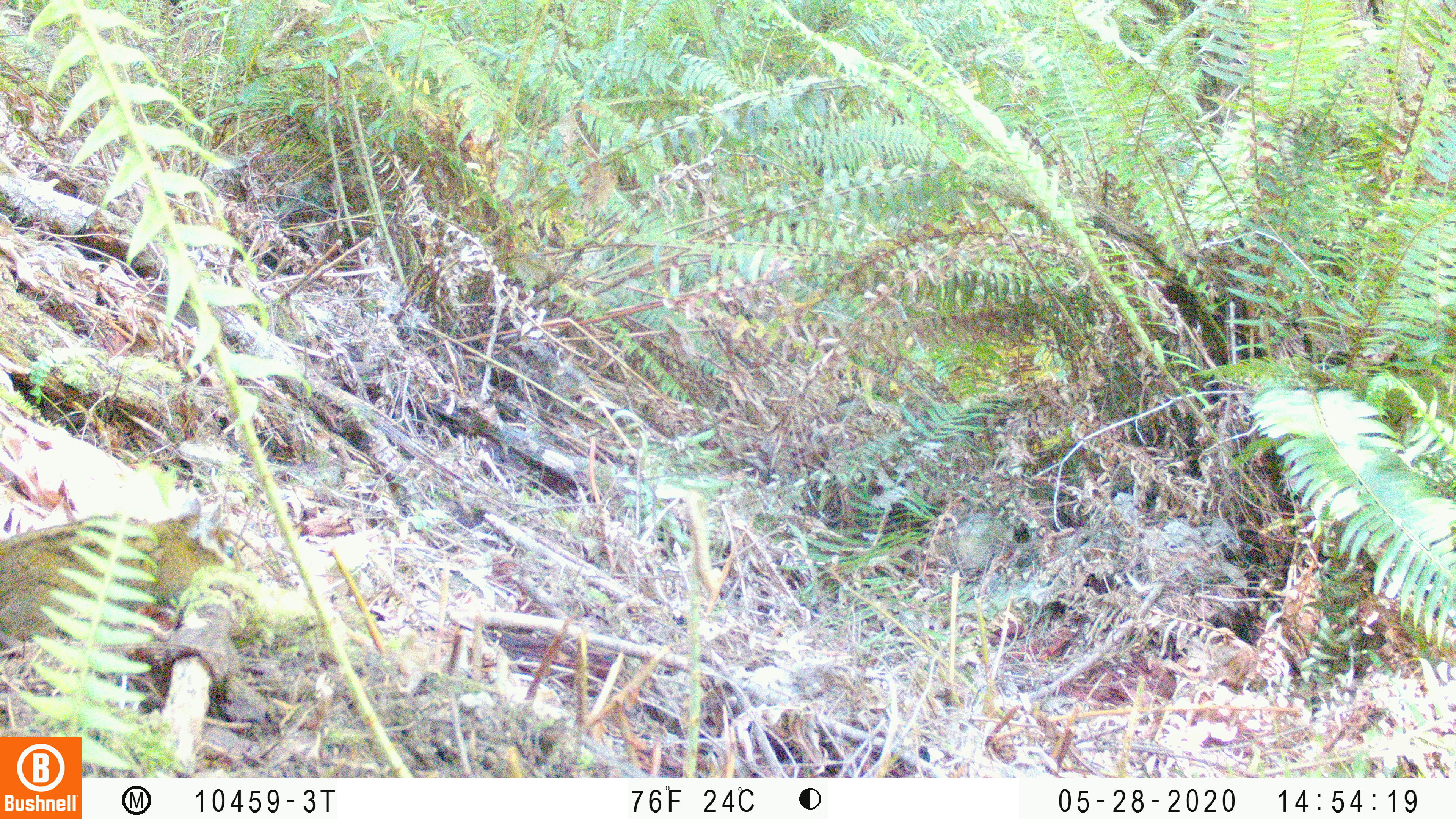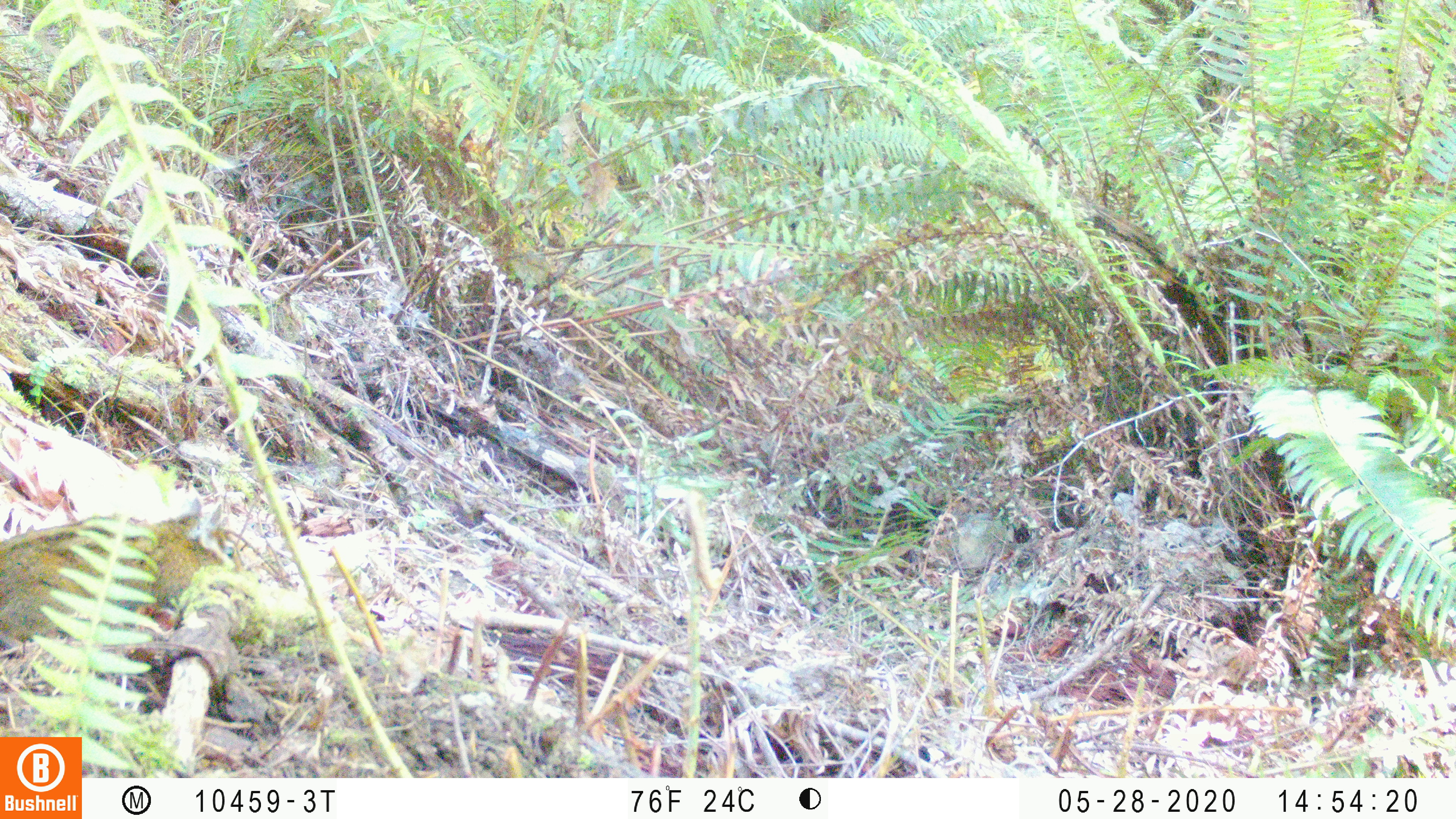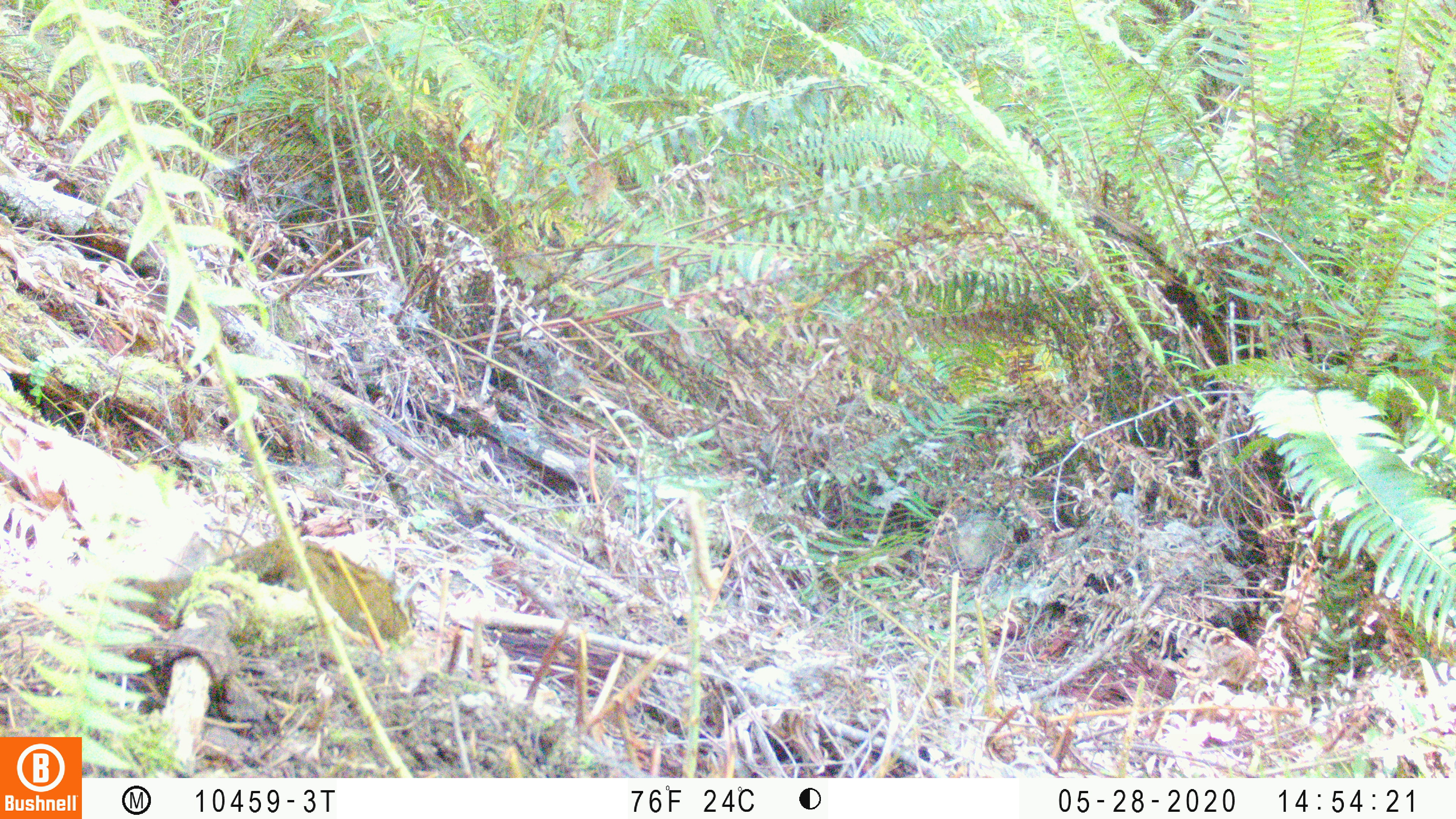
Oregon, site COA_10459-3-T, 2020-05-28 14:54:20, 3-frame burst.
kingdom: Animalia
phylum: Chordata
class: Mammalia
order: Rodentia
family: Sciuridae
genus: Neotamias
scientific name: Neotamias townsendii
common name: townsend's chipmunk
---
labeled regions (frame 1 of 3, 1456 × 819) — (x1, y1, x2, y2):
townsend's chipmunk: (0, 492, 235, 653)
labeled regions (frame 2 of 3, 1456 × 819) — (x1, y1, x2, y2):
townsend's chipmunk: (0, 487, 243, 661)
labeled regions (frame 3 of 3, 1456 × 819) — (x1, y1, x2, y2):
townsend's chipmunk: (112, 531, 435, 655)